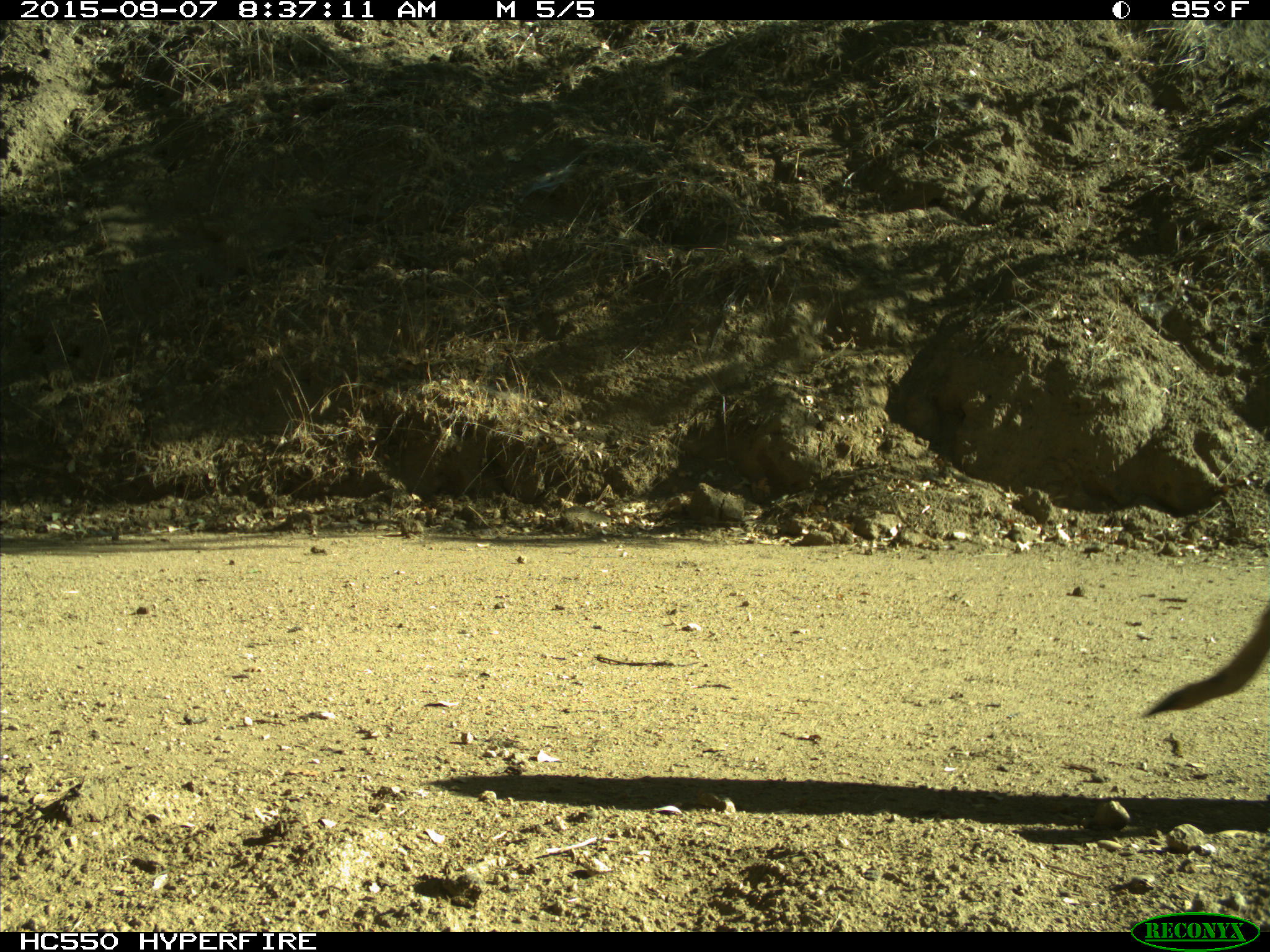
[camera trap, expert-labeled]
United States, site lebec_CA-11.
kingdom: Animalia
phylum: Chordata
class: Mammalia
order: Artiodactyla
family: Cervidae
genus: Odocoileus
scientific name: Odocoileus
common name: deer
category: unidentified deer